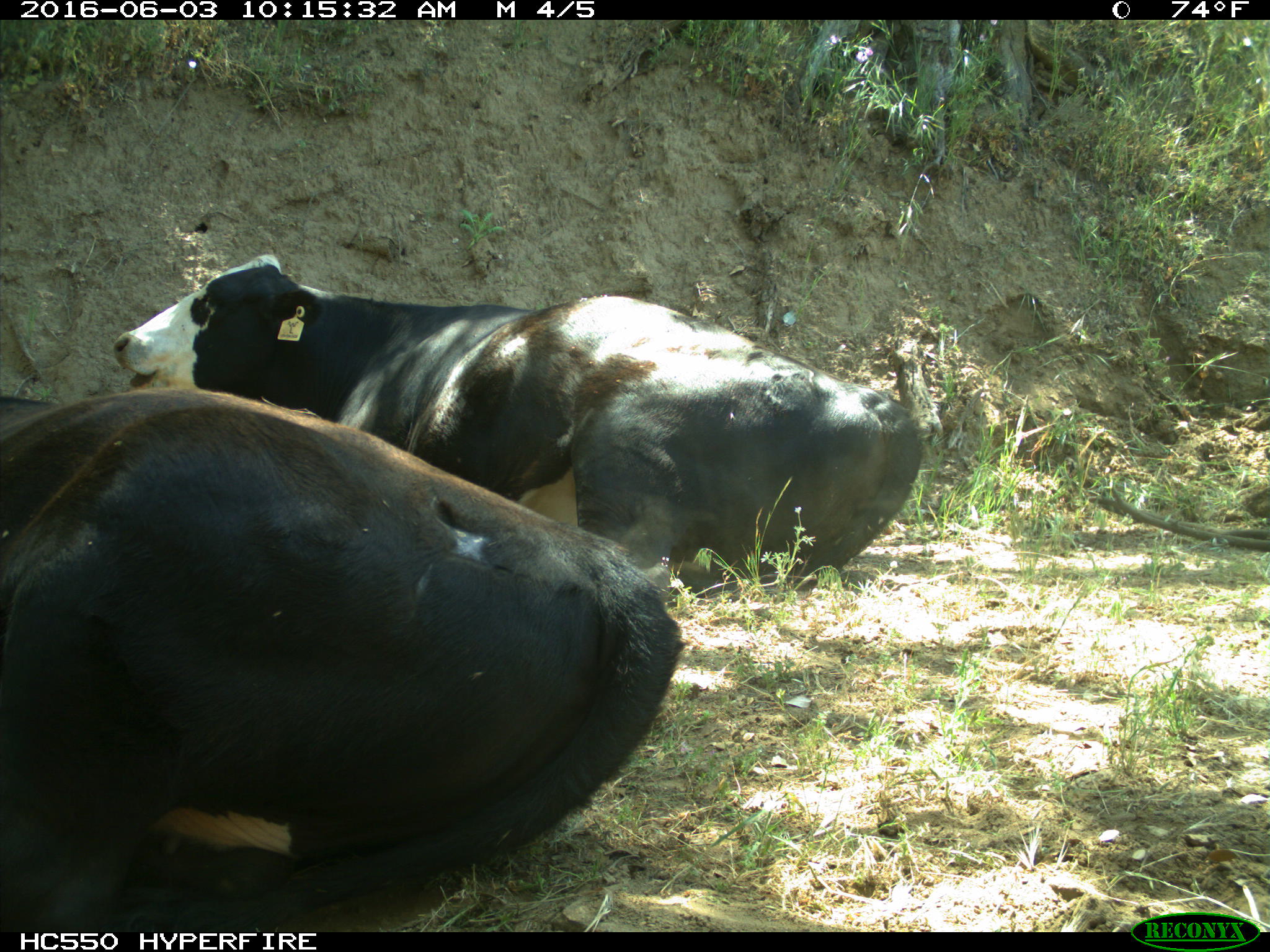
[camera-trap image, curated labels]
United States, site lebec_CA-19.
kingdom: Animalia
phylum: Chordata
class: Mammalia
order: Artiodactyla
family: Bovidae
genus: Bos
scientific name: Bos taurus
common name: domestic cow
Bos taurus (domestic cow).